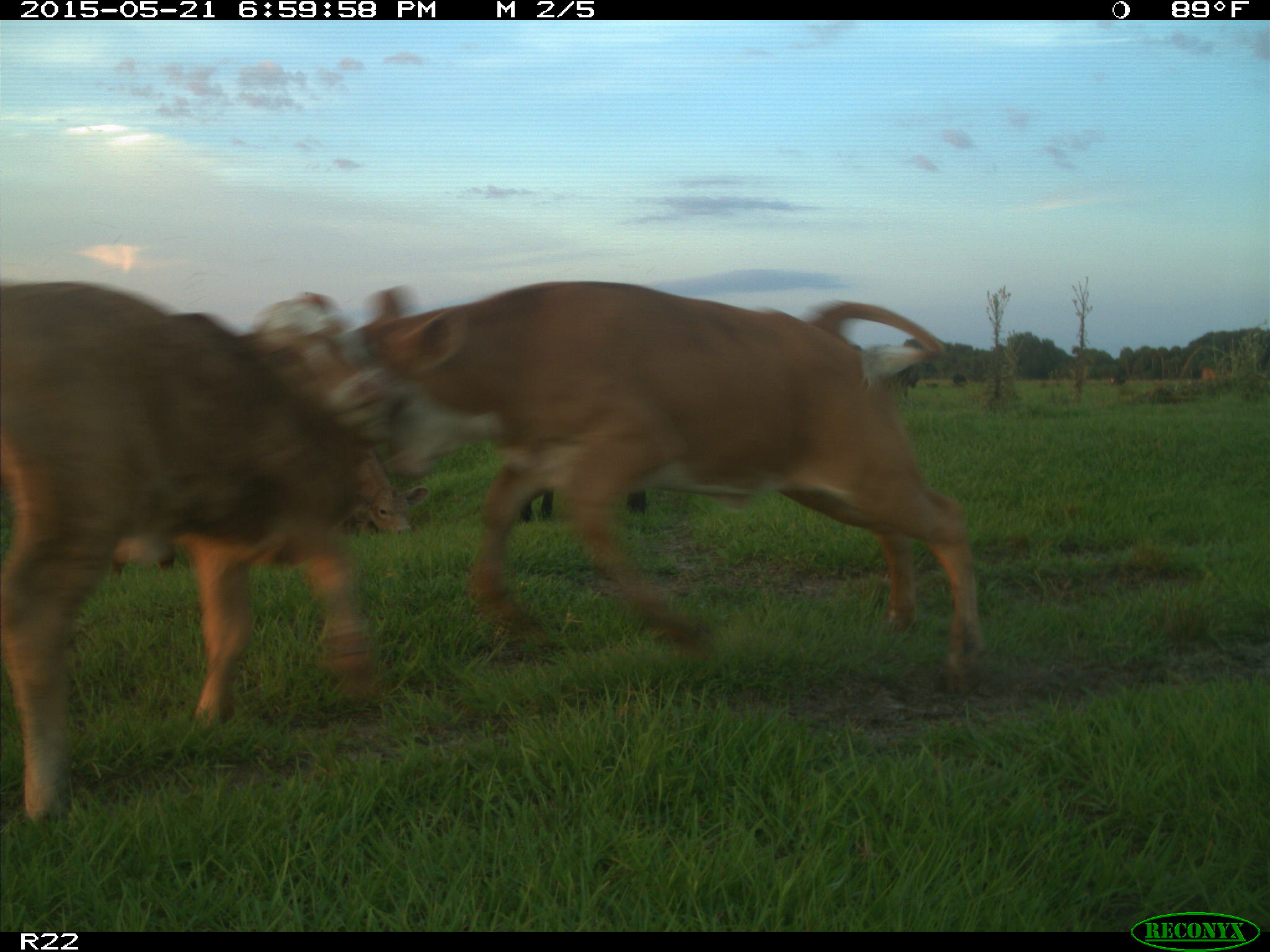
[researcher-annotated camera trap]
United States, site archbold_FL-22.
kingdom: Animalia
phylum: Chordata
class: Mammalia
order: Artiodactyla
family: Bovidae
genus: Bos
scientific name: Bos taurus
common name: domestic cow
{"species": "Bos taurus (domestic cow)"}